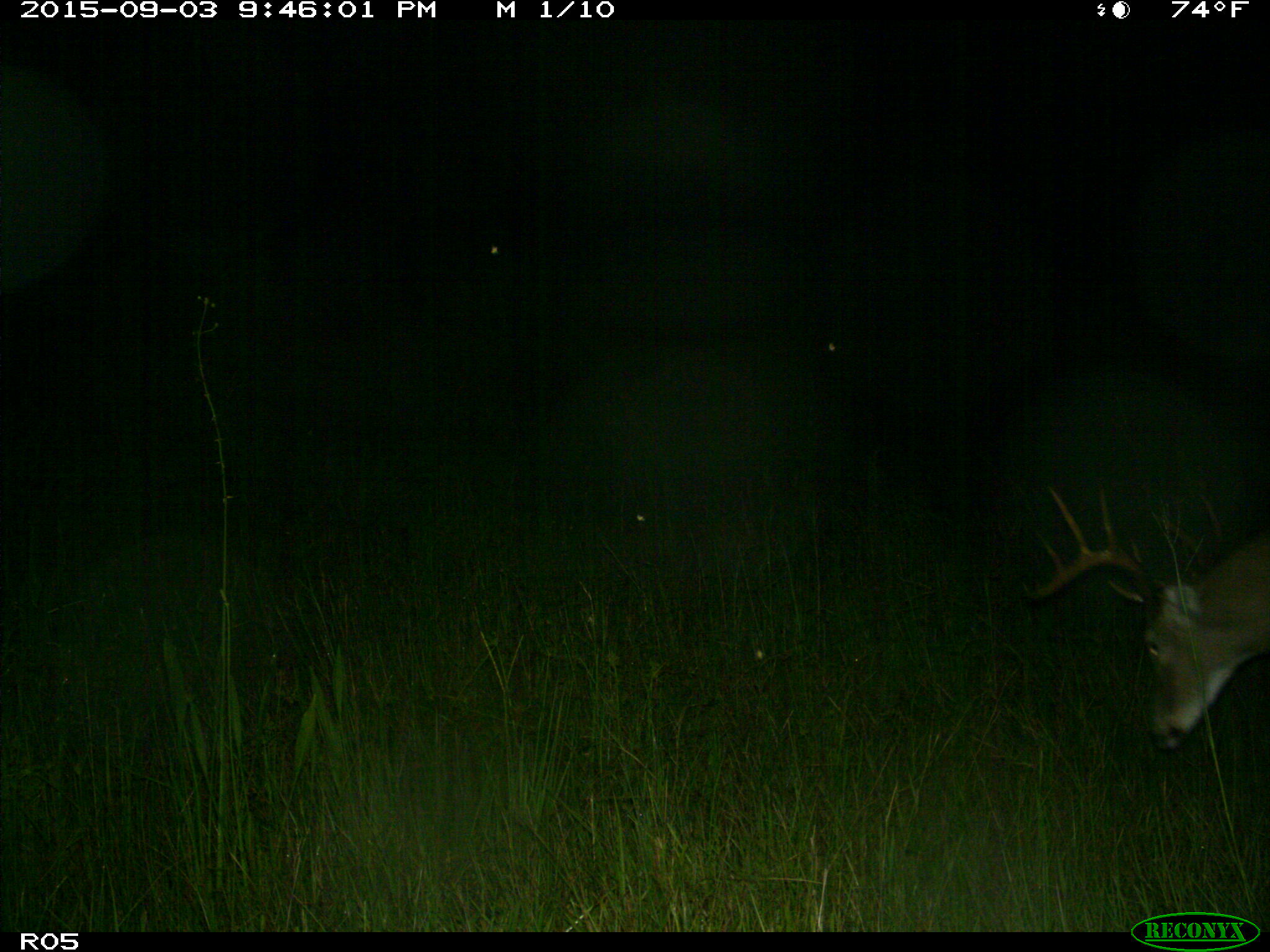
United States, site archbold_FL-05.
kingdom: Animalia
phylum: Chordata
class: Mammalia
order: Artiodactyla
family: Cervidae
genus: Odocoileus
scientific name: Odocoileus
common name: deer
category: unidentified deer